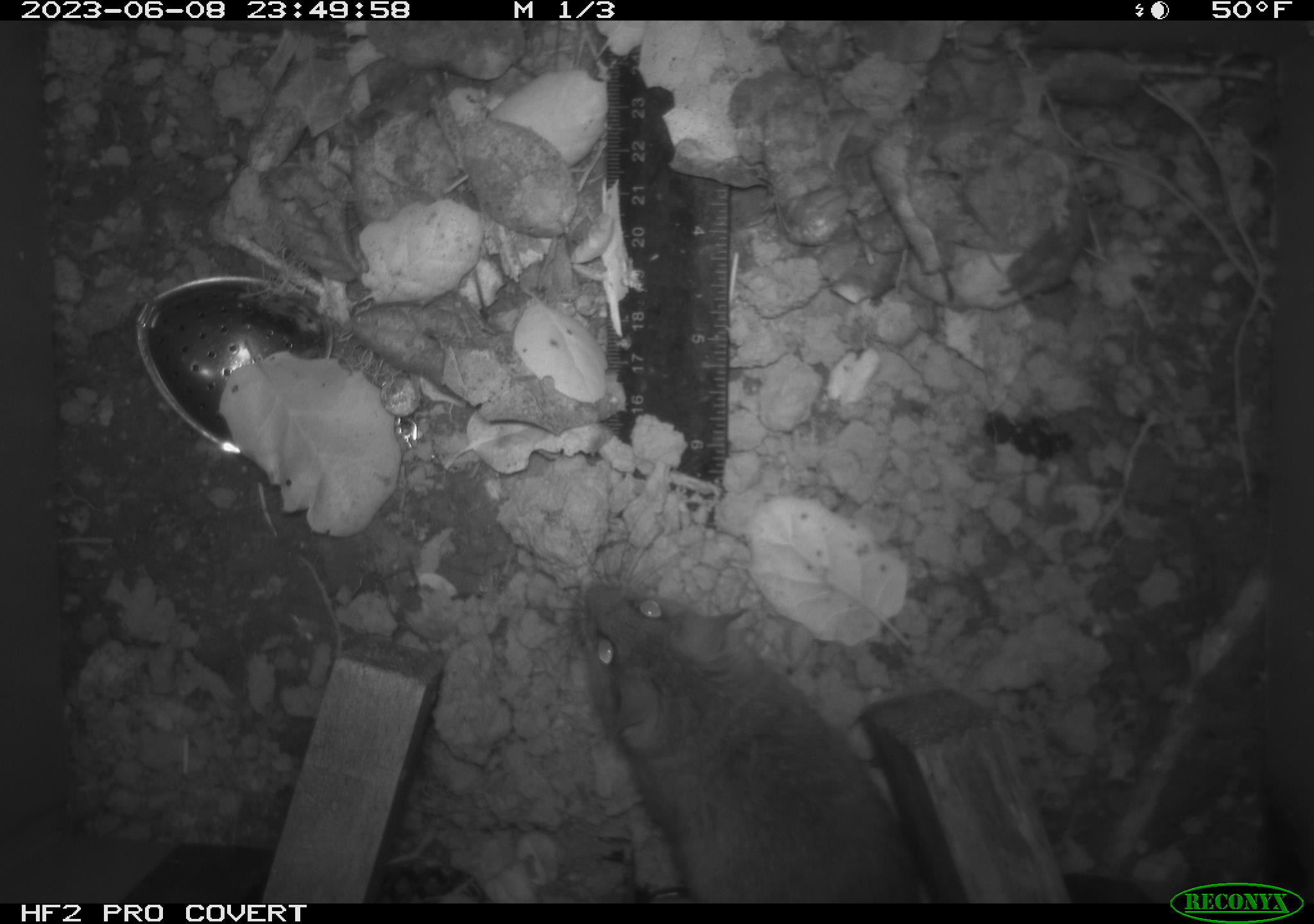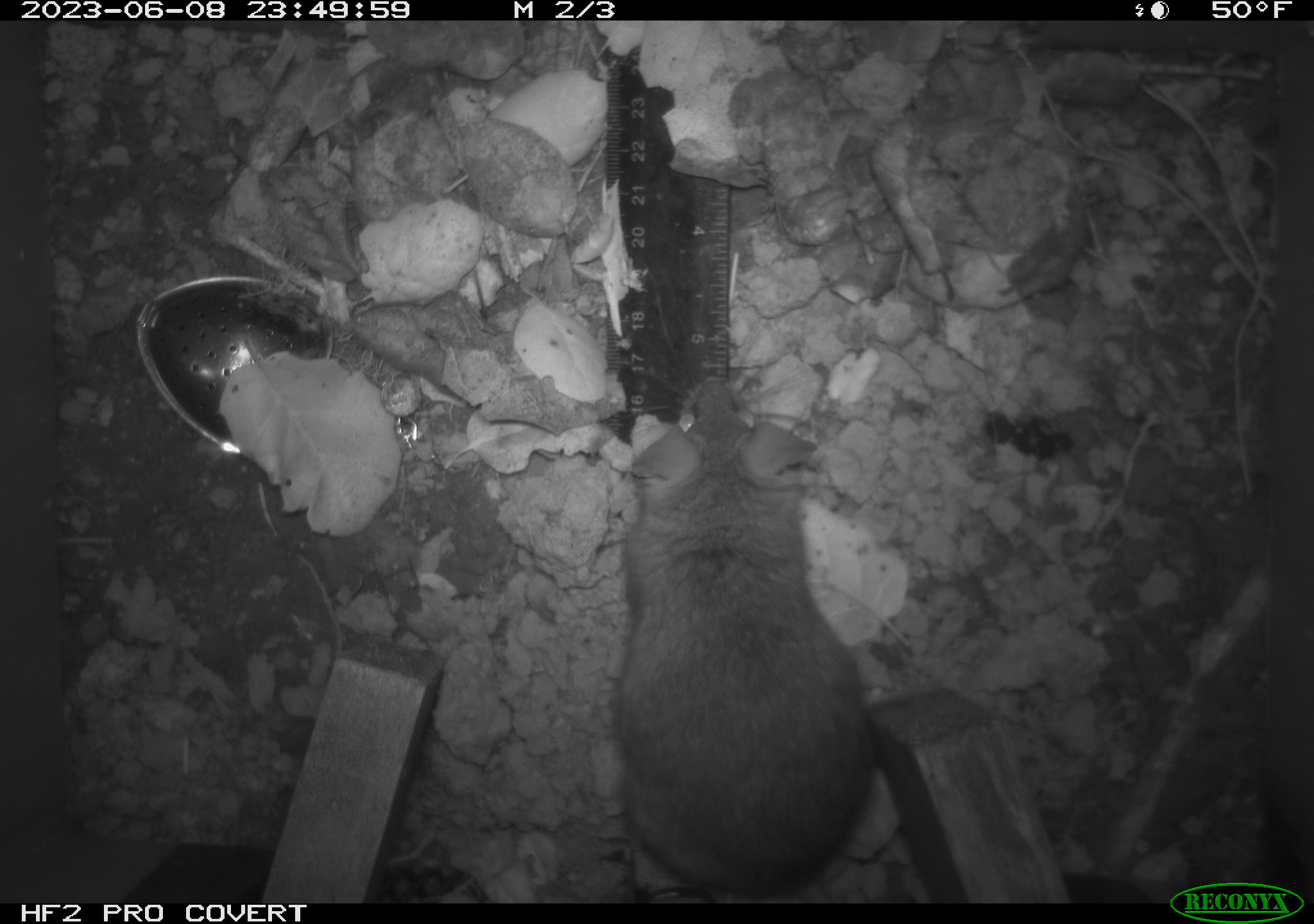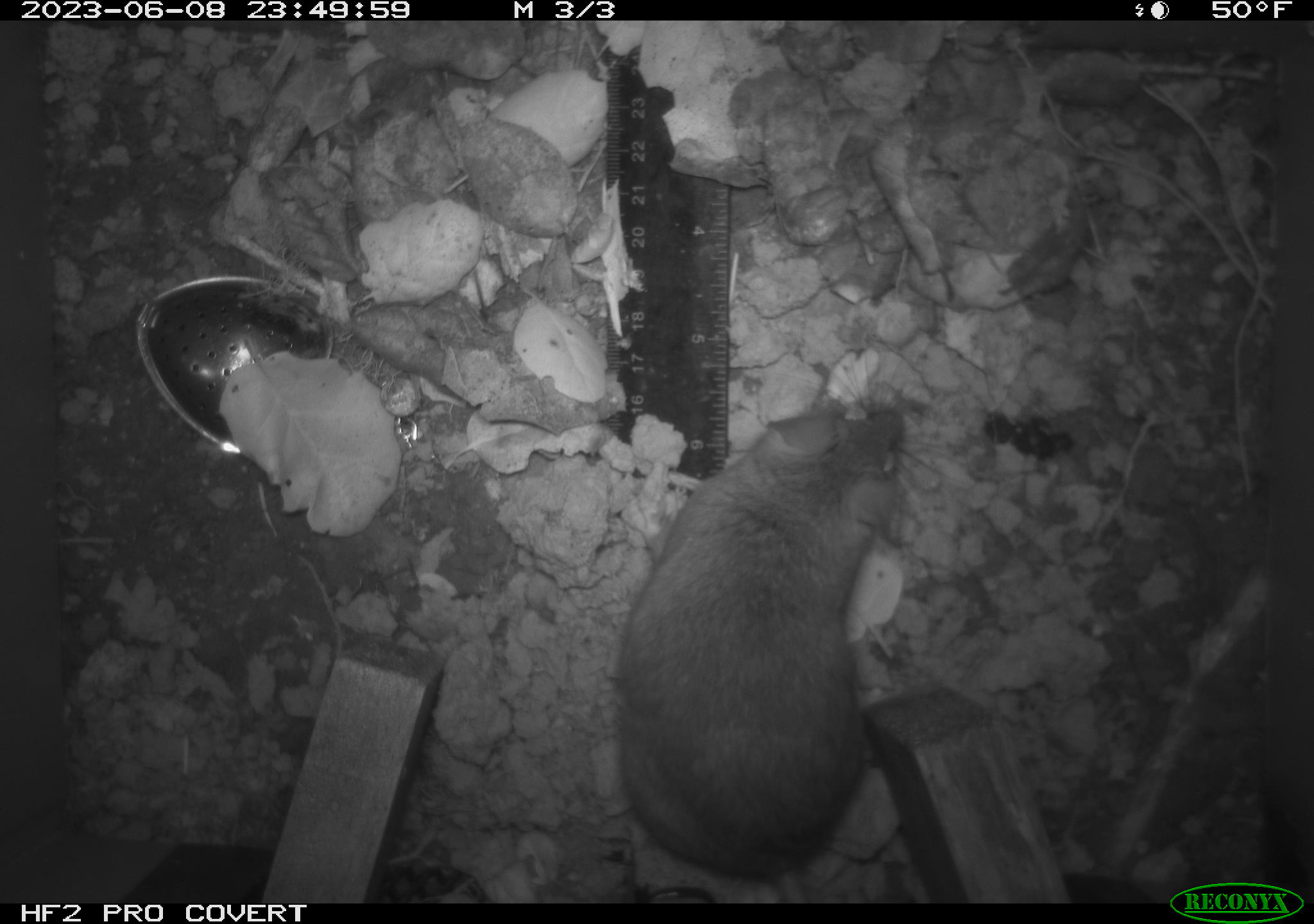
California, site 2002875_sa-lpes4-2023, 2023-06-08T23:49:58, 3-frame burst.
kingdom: Animalia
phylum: Chordata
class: Mammalia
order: Rodentia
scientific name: Rodentia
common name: mouse species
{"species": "mouse species (Rodentia)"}